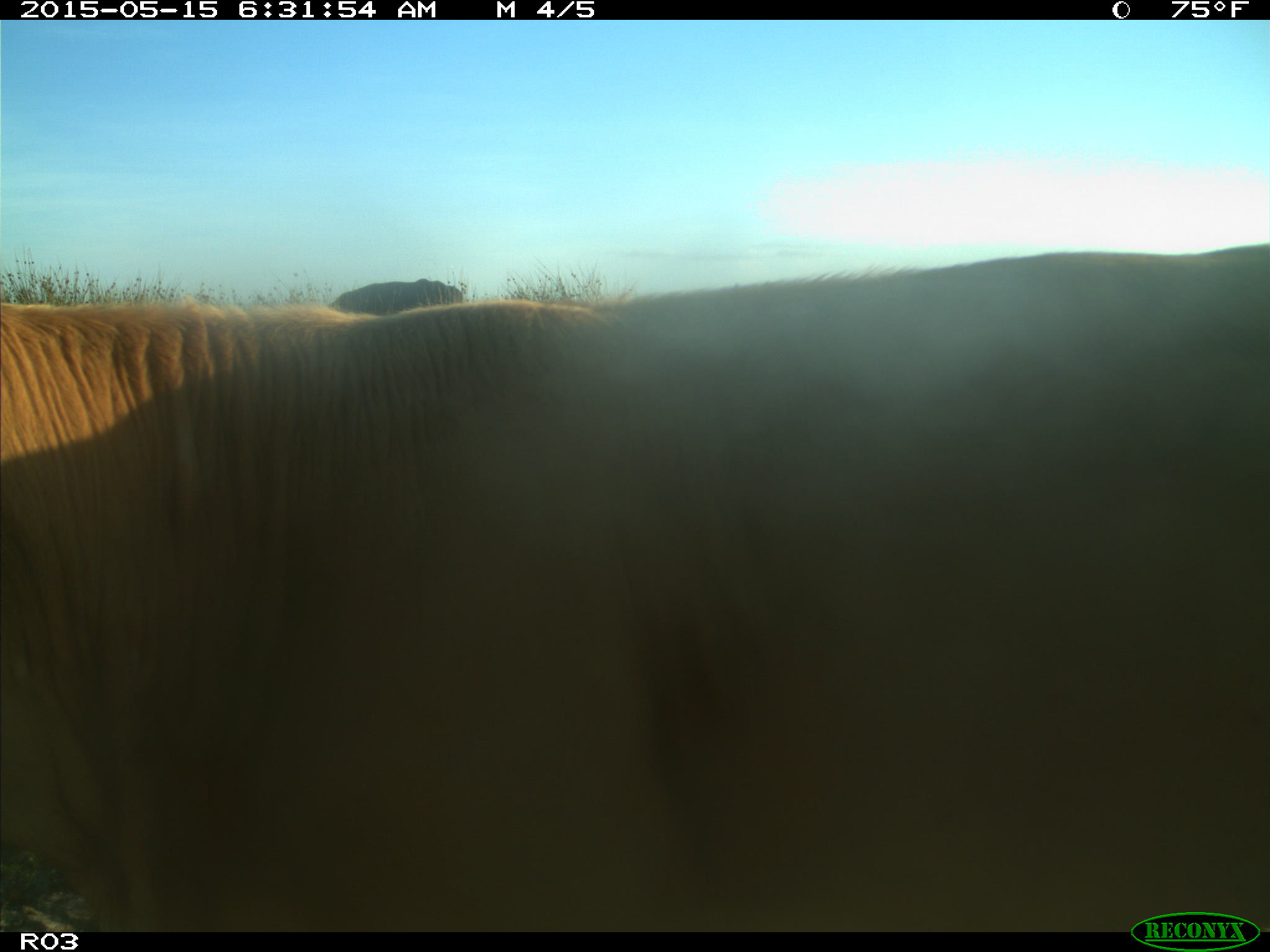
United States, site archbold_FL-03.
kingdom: Animalia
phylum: Chordata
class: Mammalia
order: Artiodactyla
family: Bovidae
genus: Bos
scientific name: Bos taurus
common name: domestic cow